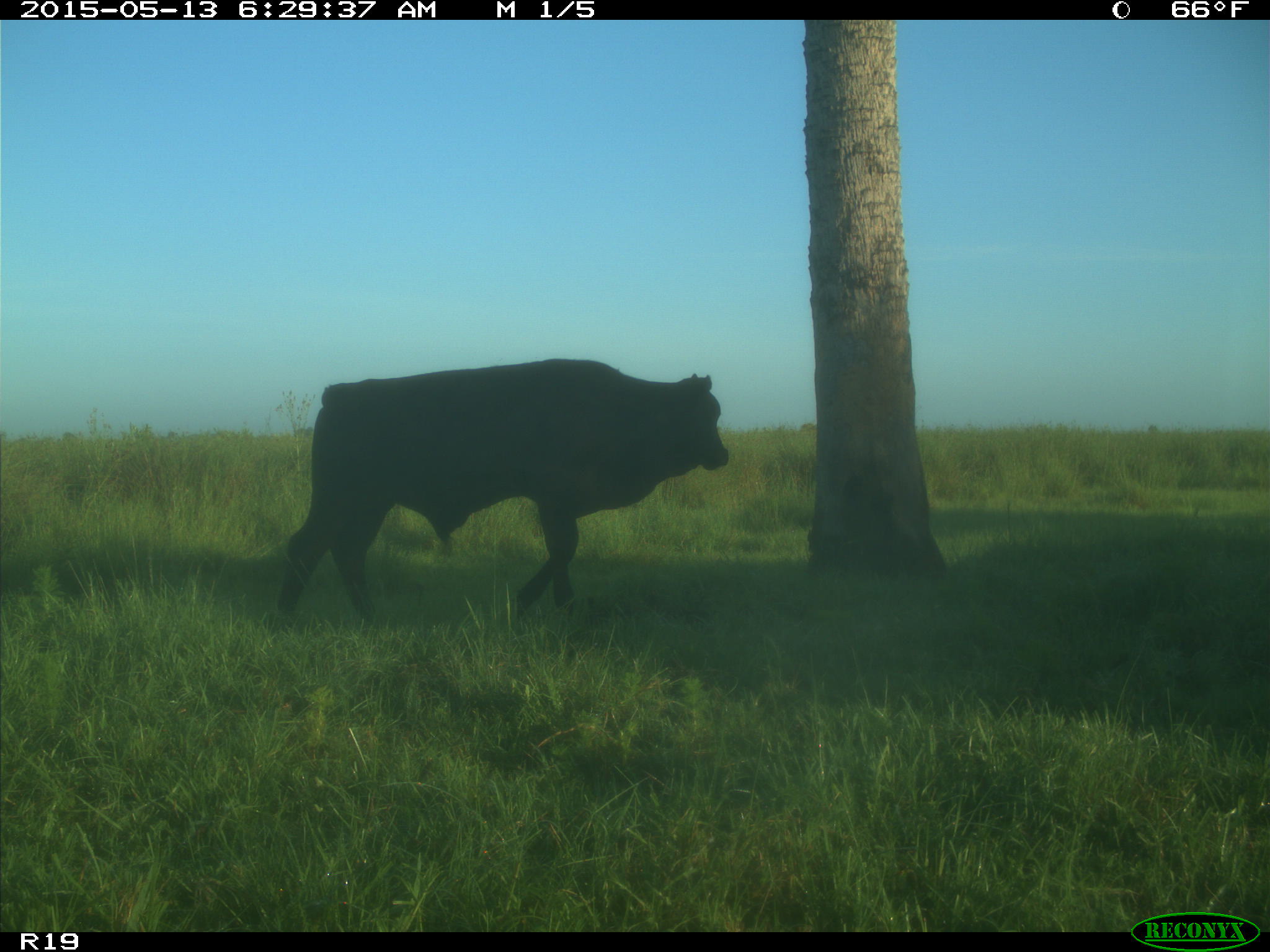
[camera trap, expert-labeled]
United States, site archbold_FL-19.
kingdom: Animalia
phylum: Chordata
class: Mammalia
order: Artiodactyla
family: Bovidae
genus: Bos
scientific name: Bos taurus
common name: domestic cow